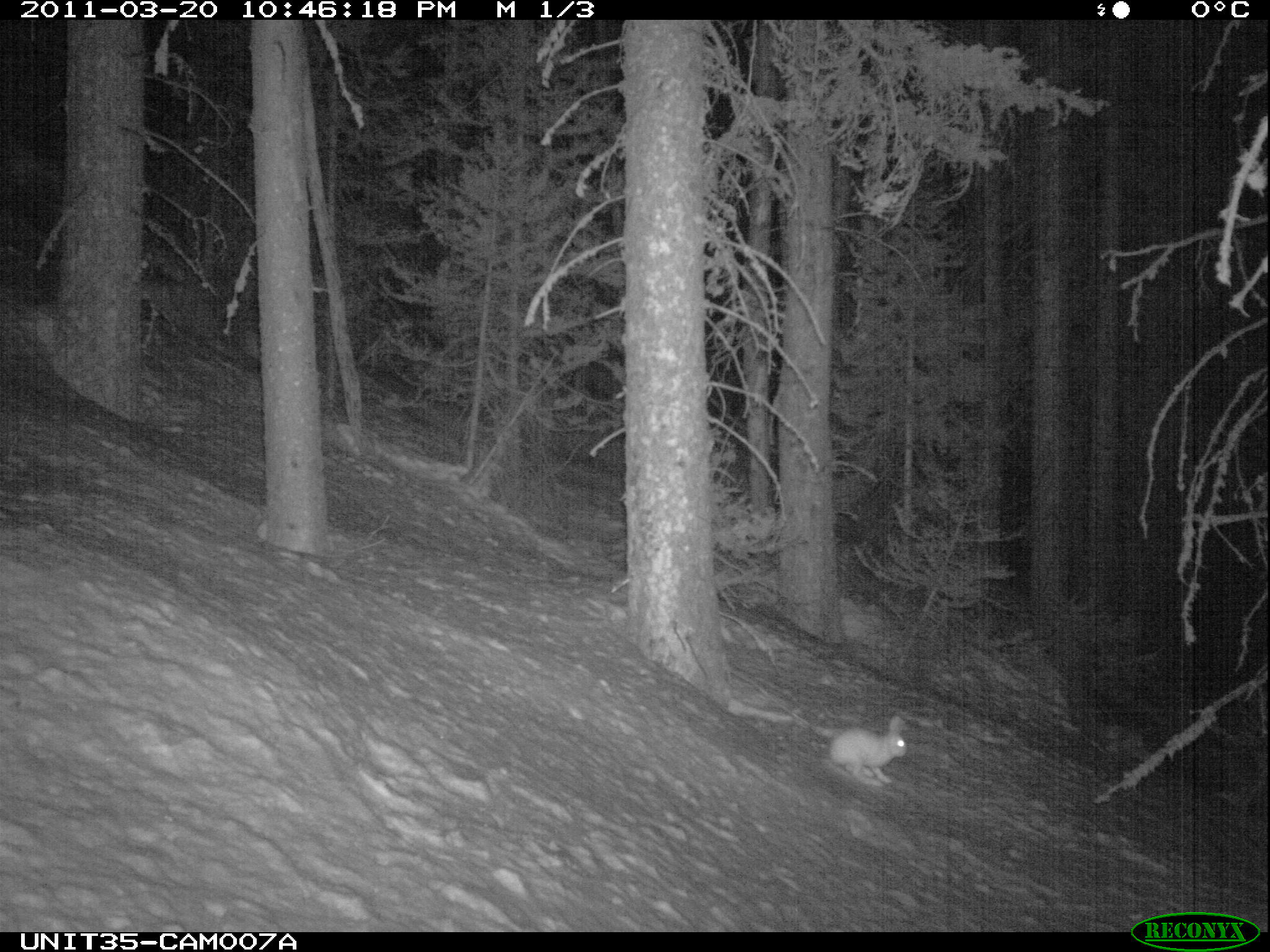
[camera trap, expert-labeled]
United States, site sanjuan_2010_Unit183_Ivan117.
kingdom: Animalia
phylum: Chordata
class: Mammalia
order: Lagomorpha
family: Leporidae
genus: Lepus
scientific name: Lepus americanus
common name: snowshoe hare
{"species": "Lepus americanus (snowshoe hare)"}